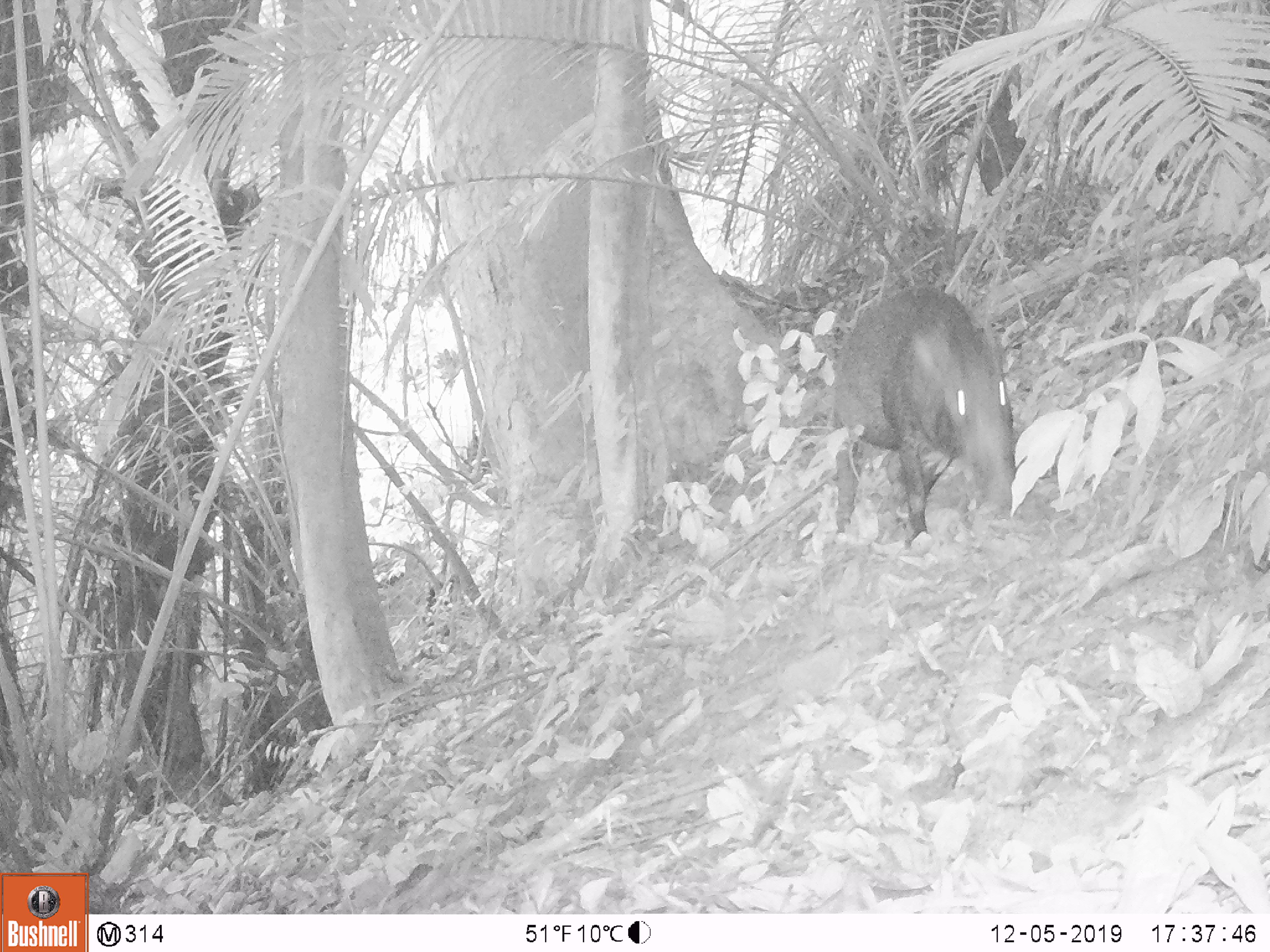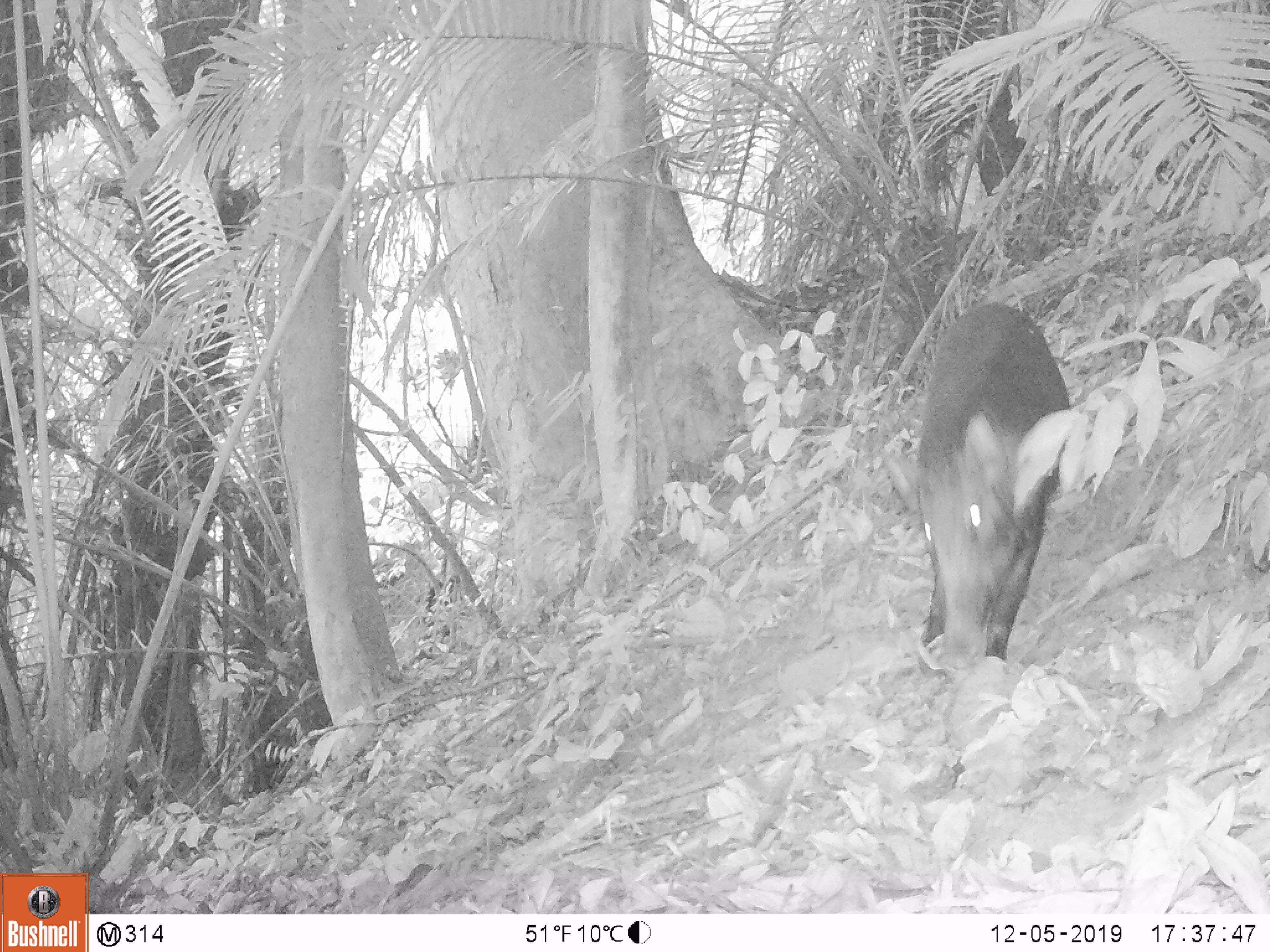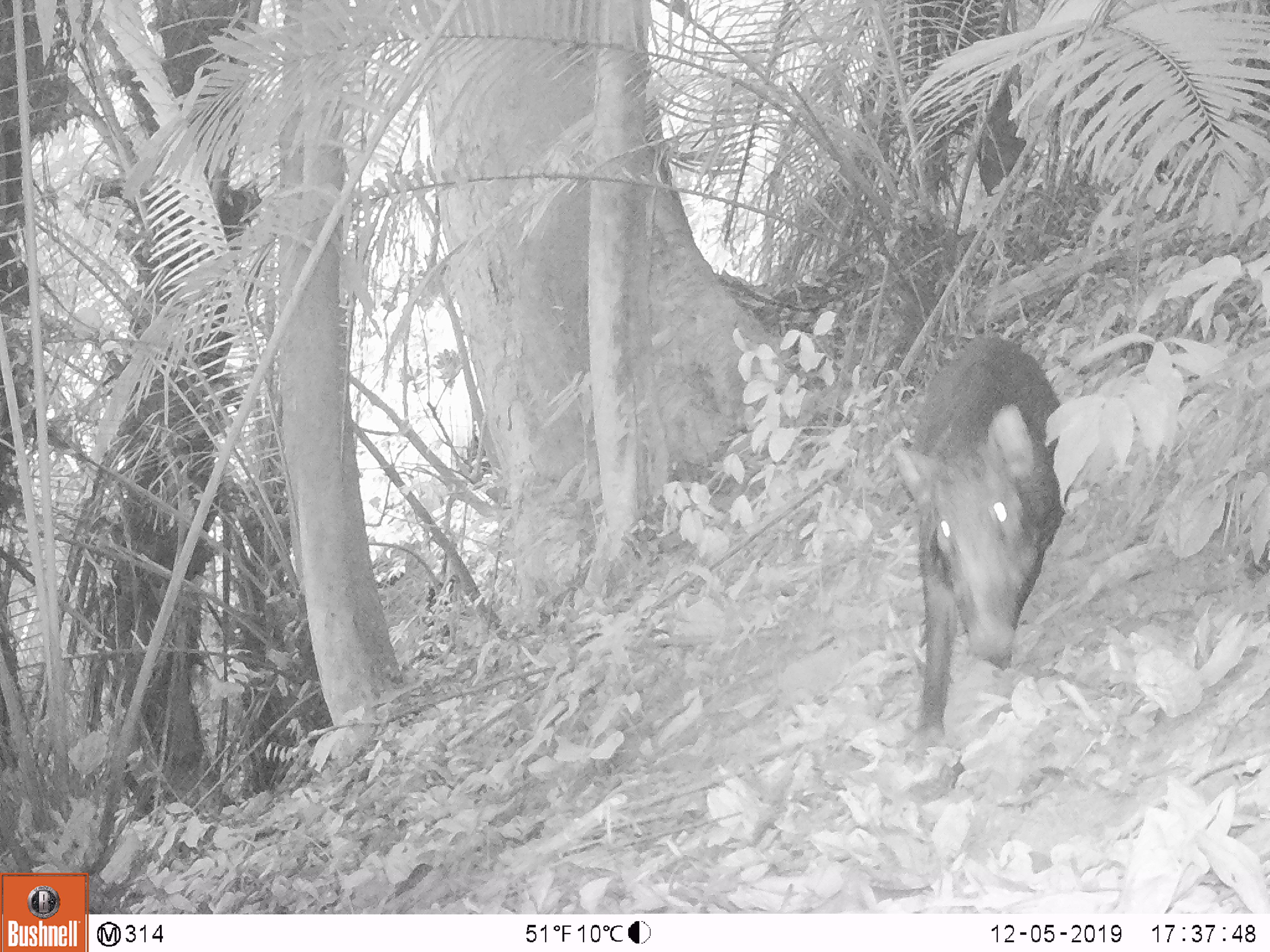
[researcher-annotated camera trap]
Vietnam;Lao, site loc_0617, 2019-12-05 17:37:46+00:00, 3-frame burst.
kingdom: Animalia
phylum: Chordata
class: Mammalia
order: Artiodactyla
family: Suidae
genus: Sus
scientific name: Sus scrofa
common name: eurasian wild pig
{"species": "eurasian wild pig (Sus scrofa)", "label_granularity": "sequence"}